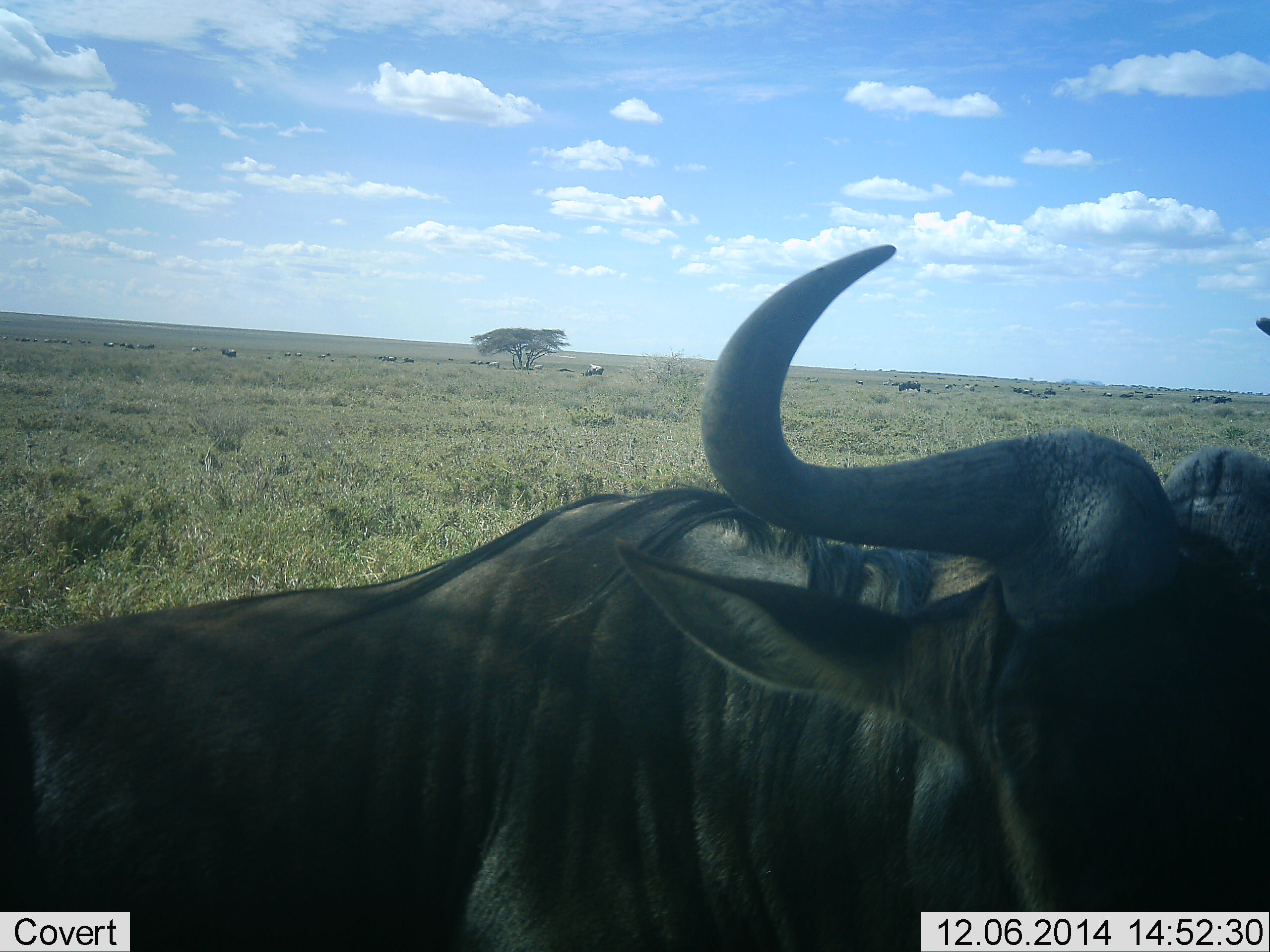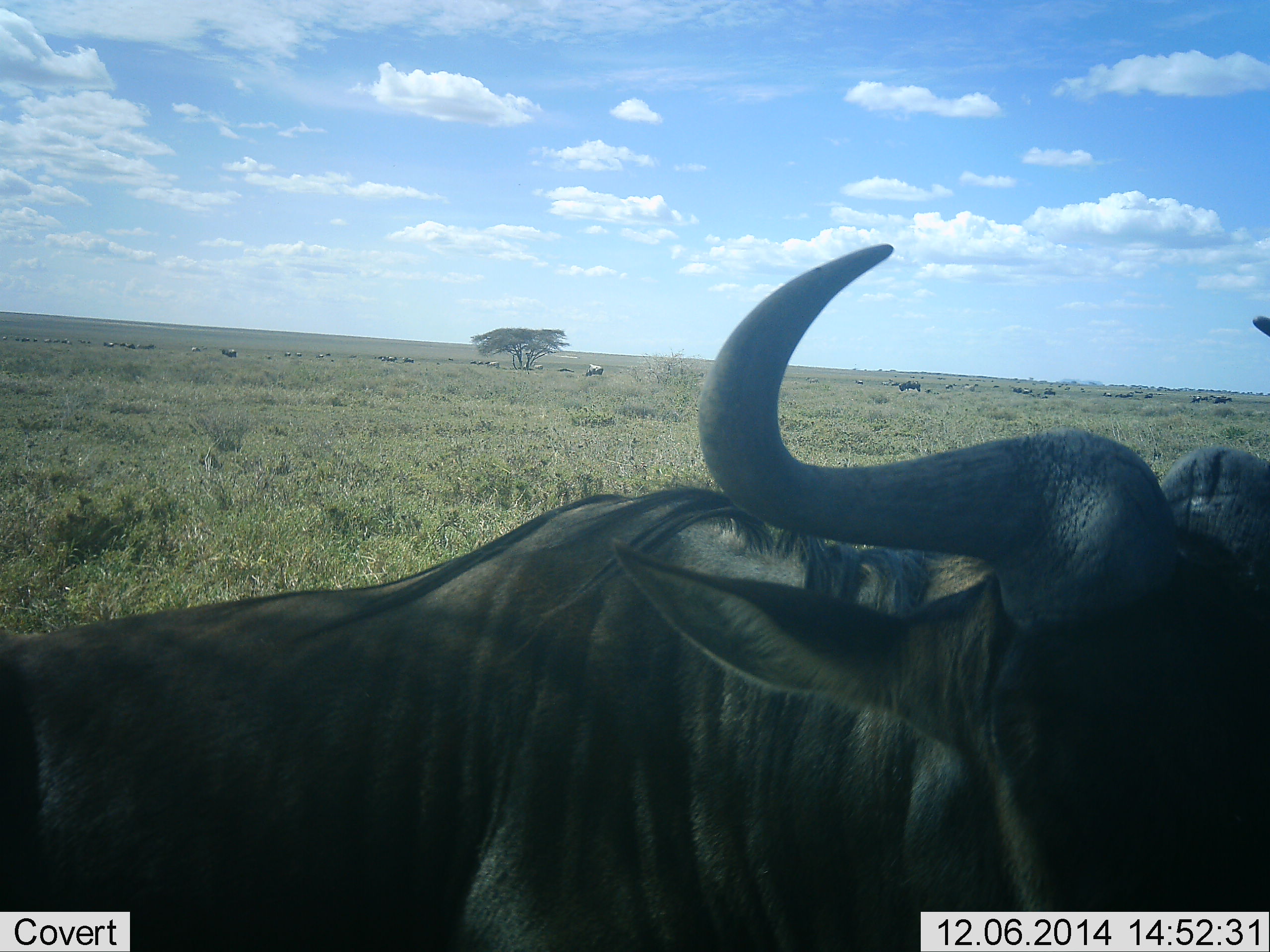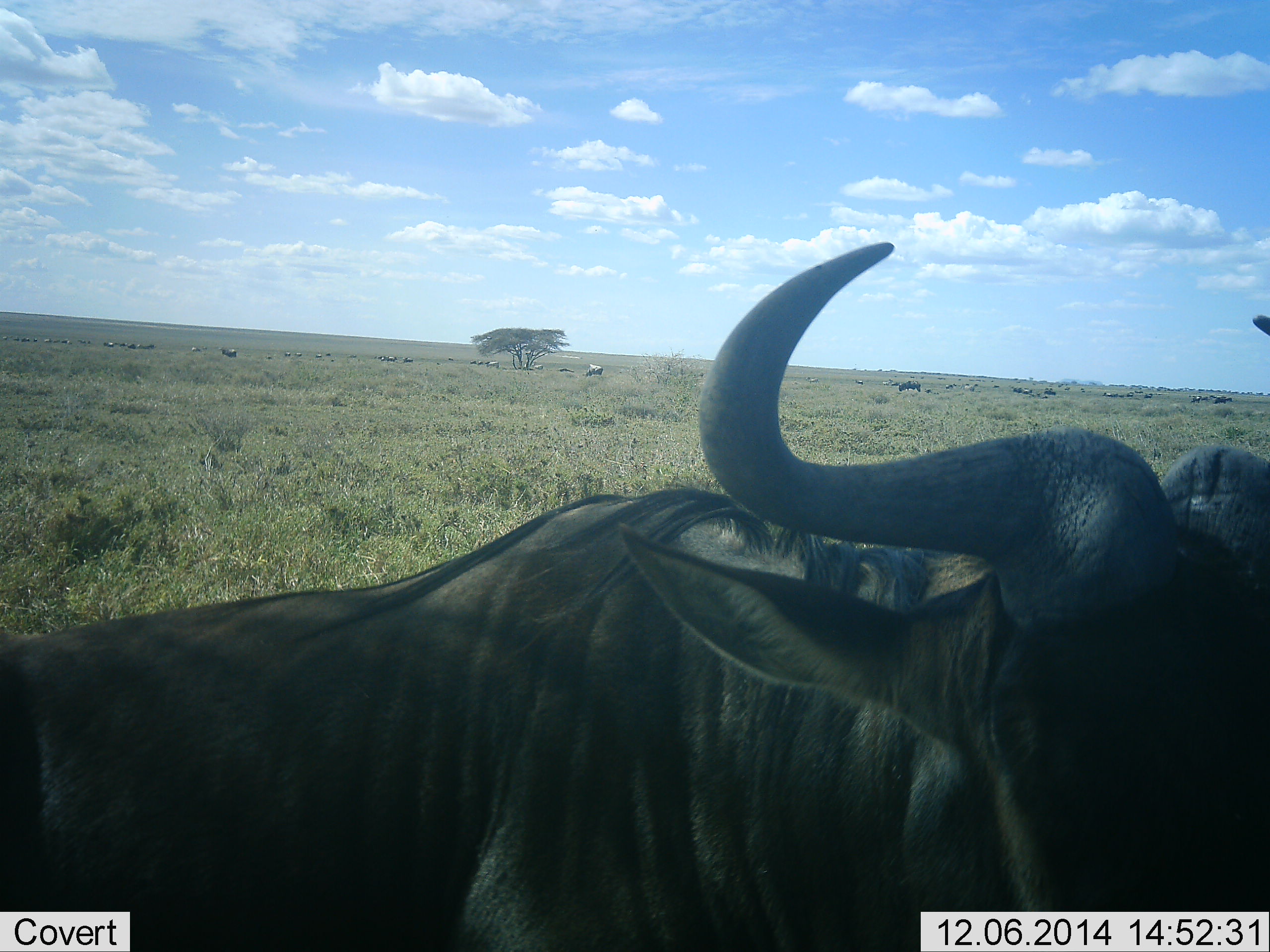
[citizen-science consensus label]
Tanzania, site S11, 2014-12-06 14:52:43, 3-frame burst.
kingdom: Animalia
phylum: Chordata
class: Mammalia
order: Artiodactyla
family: Bovidae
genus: Connochaetes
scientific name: Connochaetes taurinus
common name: blue wildebeest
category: wildebeest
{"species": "wildebeest (blue wildebeest) (Connochaetes taurinus)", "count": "1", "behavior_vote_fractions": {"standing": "40%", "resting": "40%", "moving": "30%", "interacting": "10%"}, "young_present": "0%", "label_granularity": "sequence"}